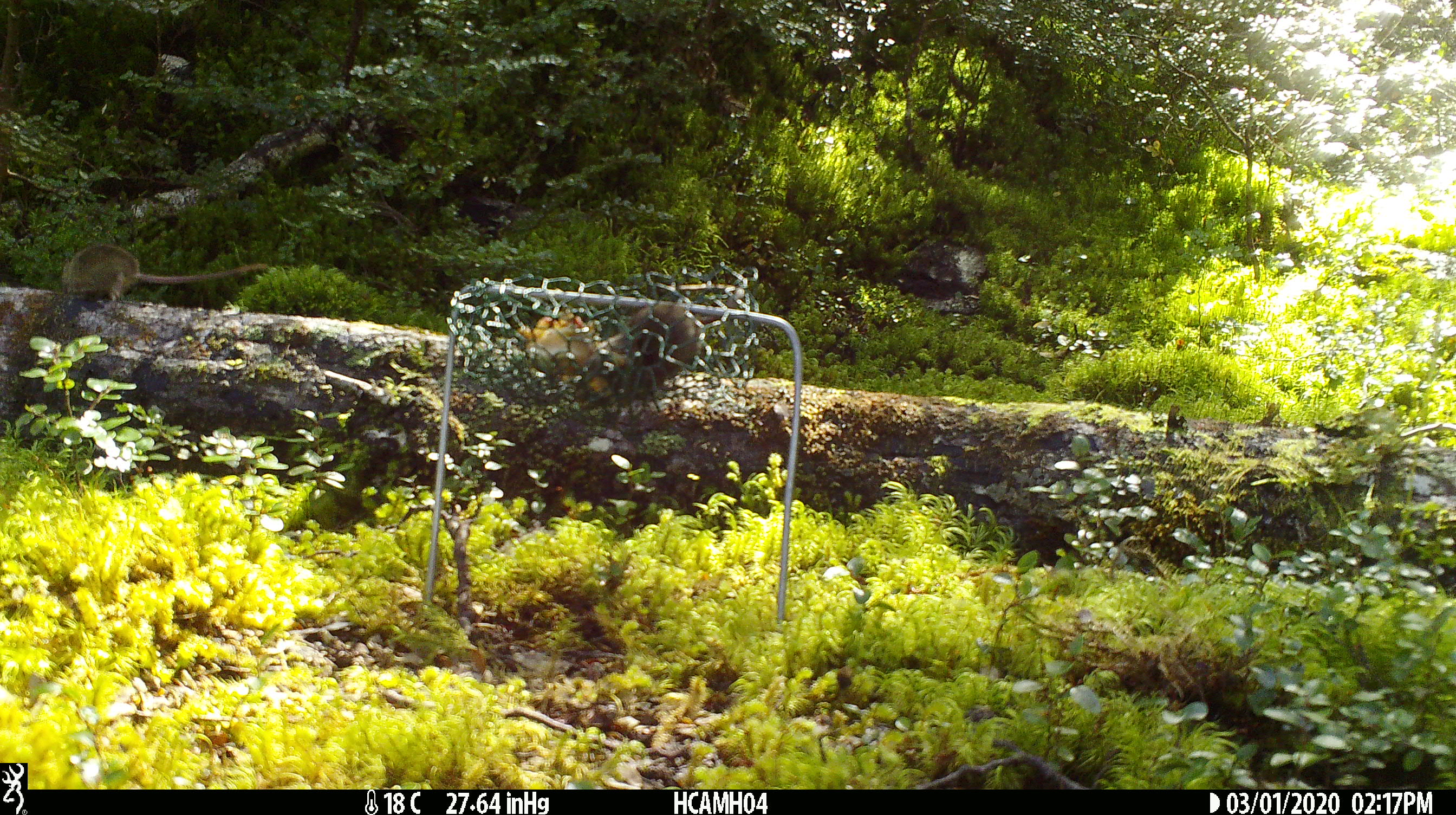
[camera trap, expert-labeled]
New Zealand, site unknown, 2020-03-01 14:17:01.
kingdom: Animalia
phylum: Chordata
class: Mammalia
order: Rodentia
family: Muridae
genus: Mus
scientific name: Mus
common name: mouse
Mouse (Mus).